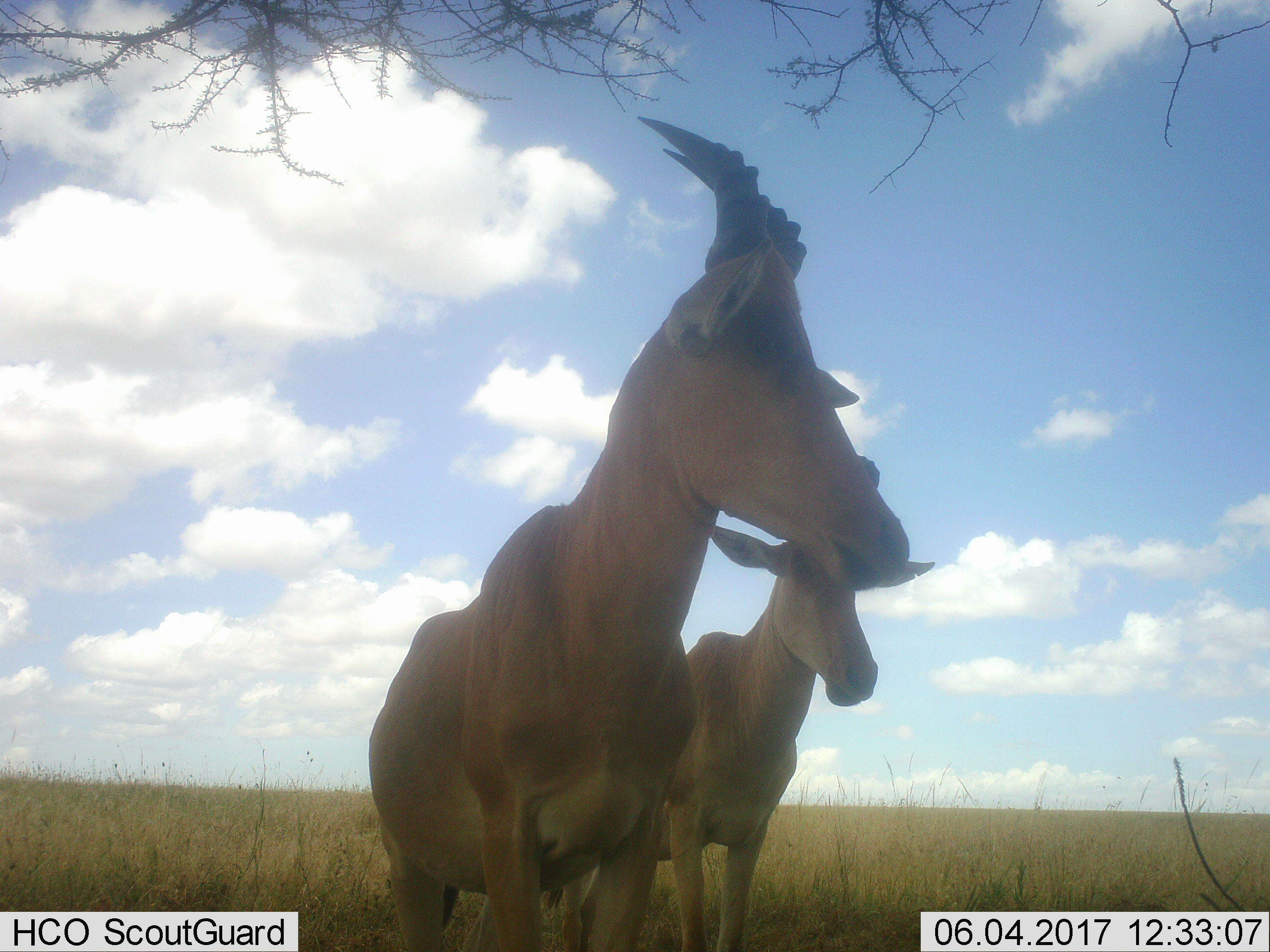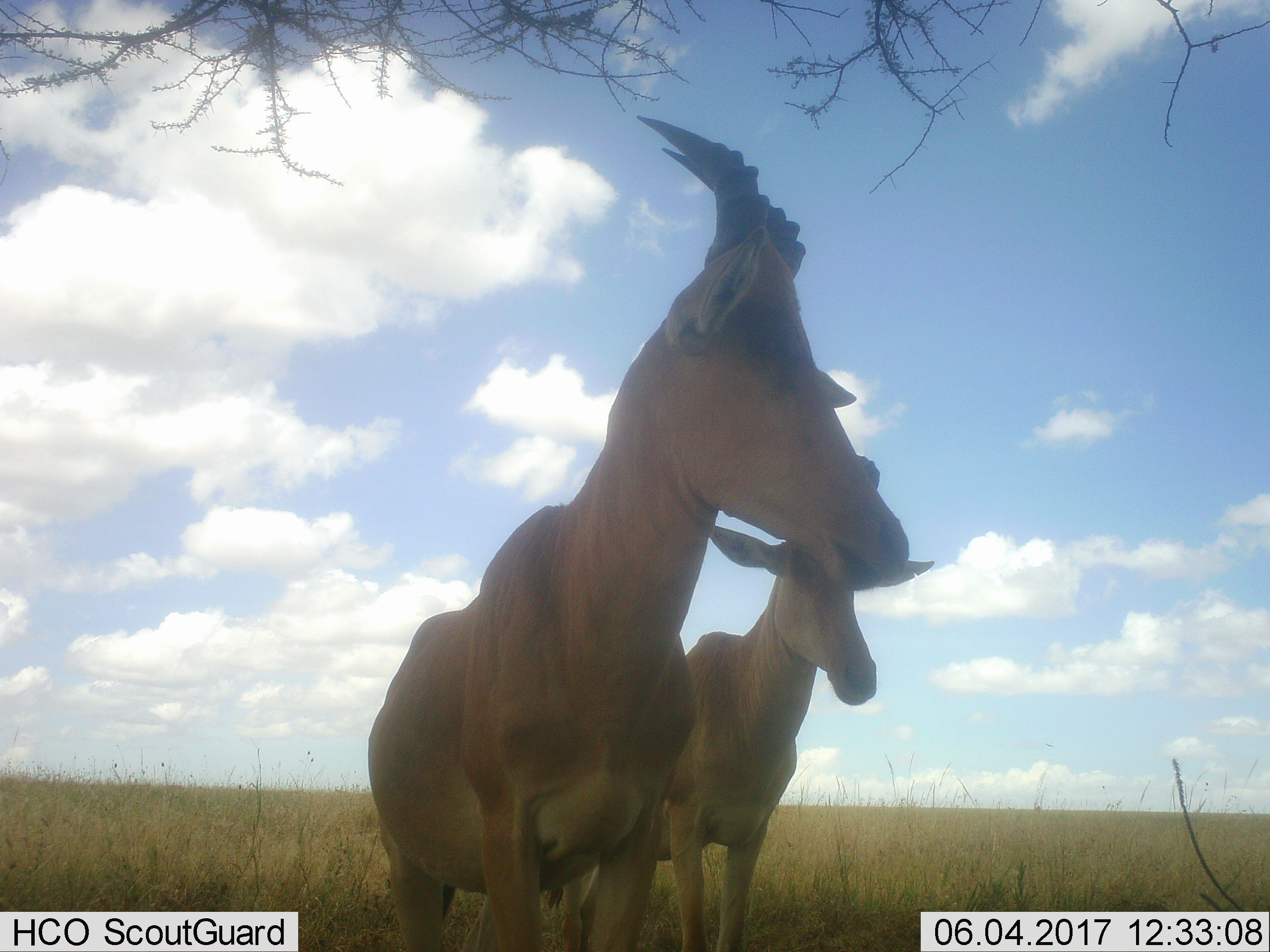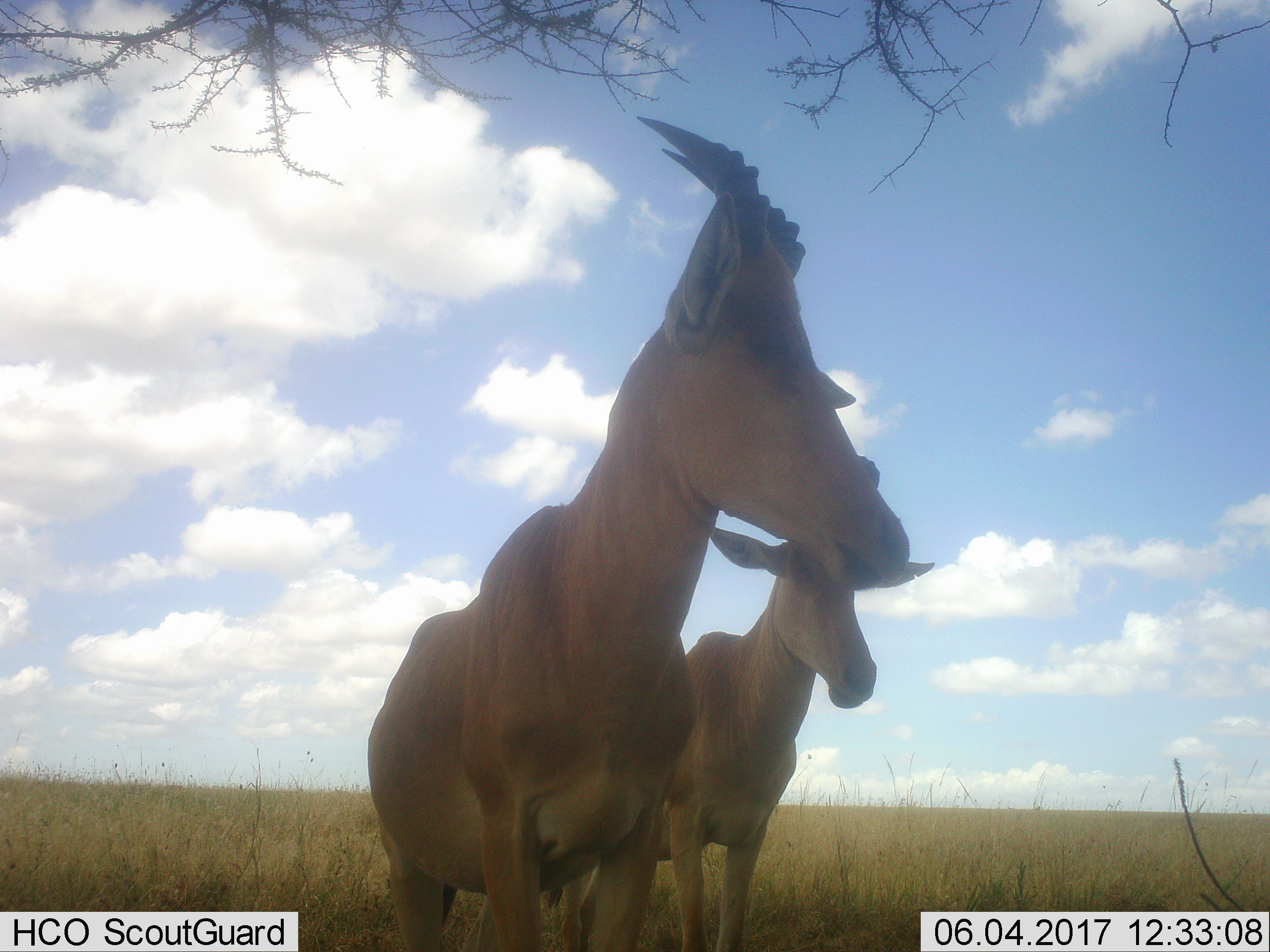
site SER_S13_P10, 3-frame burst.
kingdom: Animalia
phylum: Chordata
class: Mammalia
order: Artiodactyla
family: Bovidae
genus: Alcelaphus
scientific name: Alcelaphus buselaphus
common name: hartebeest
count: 2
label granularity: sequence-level